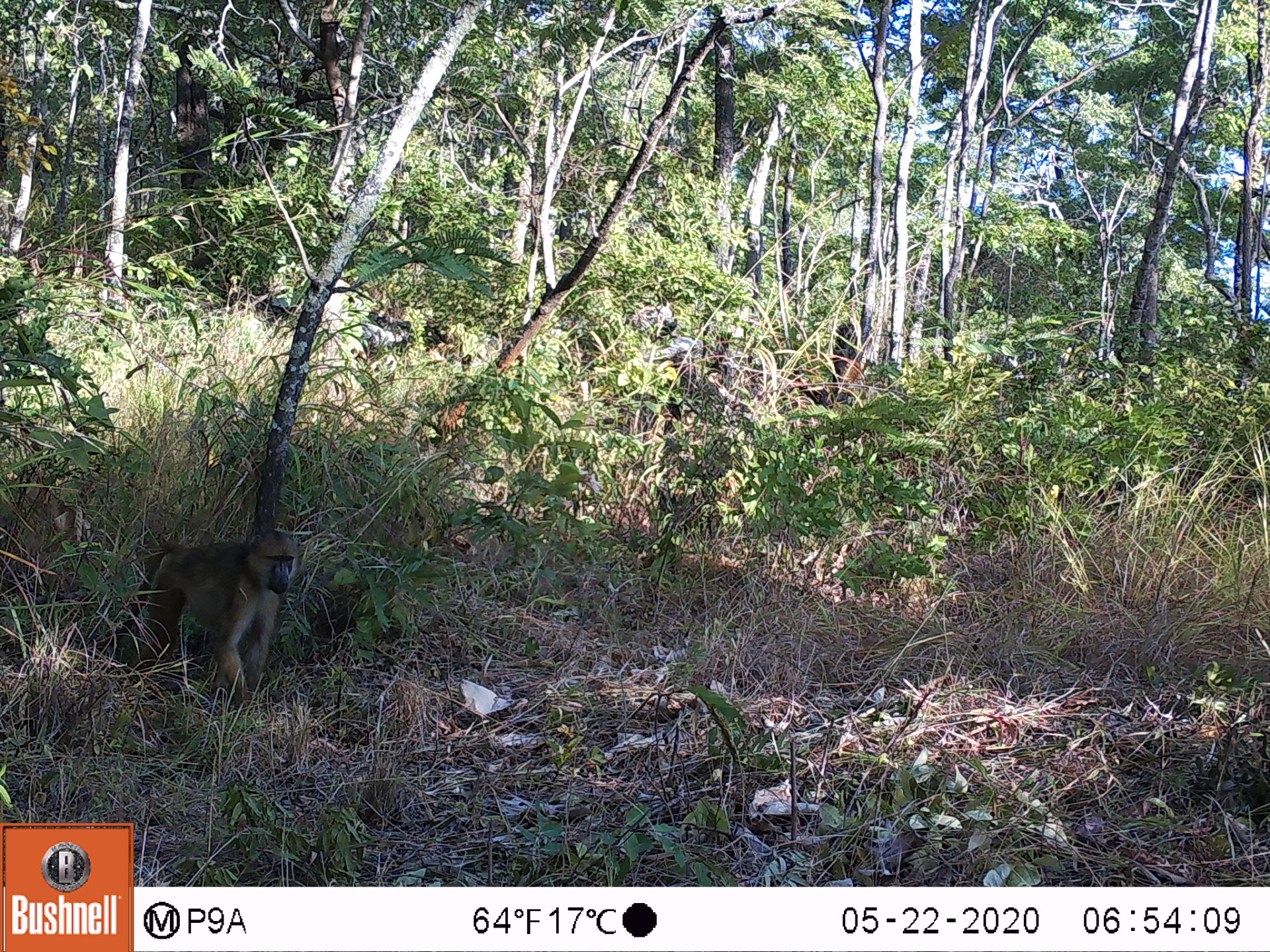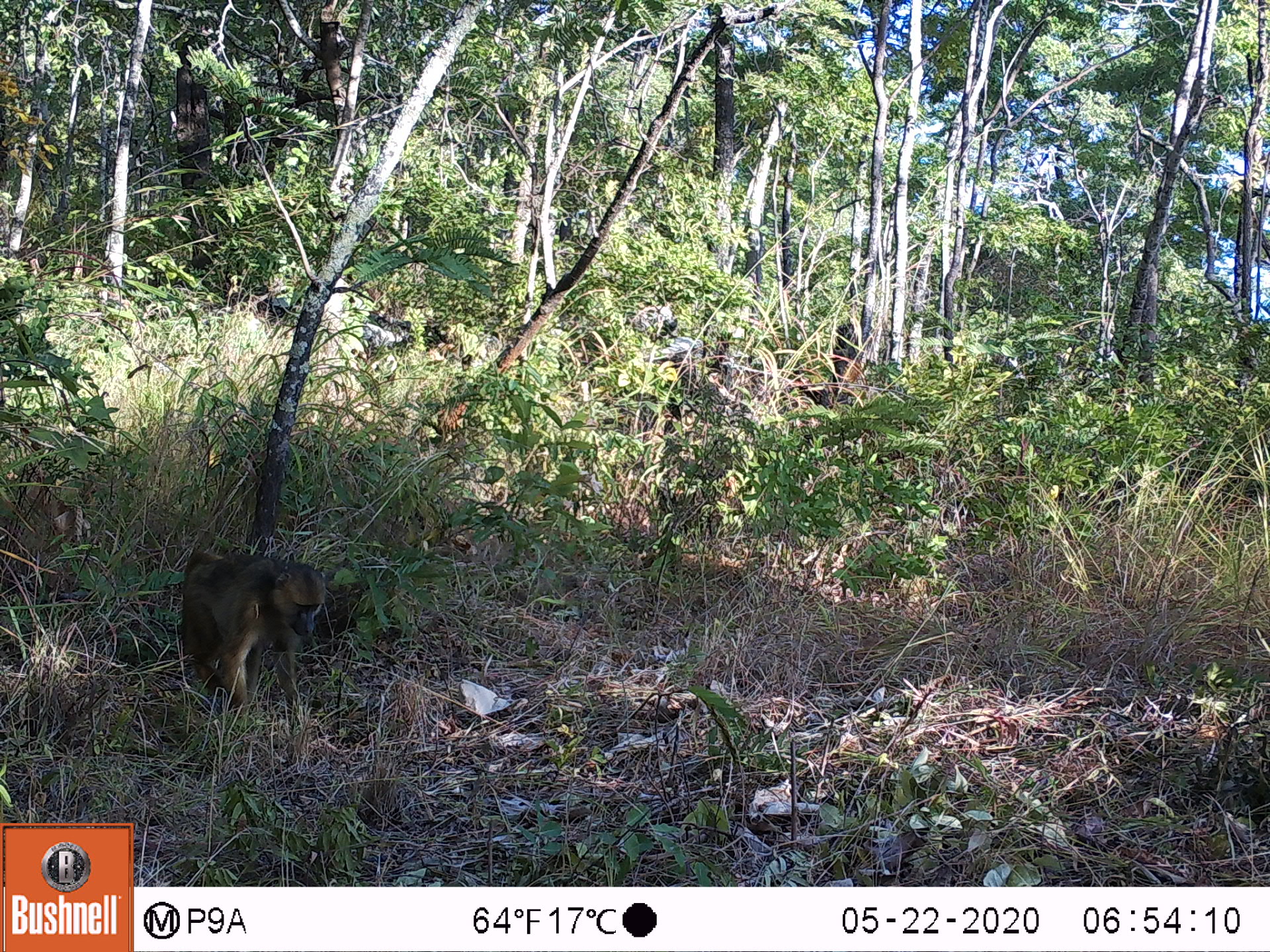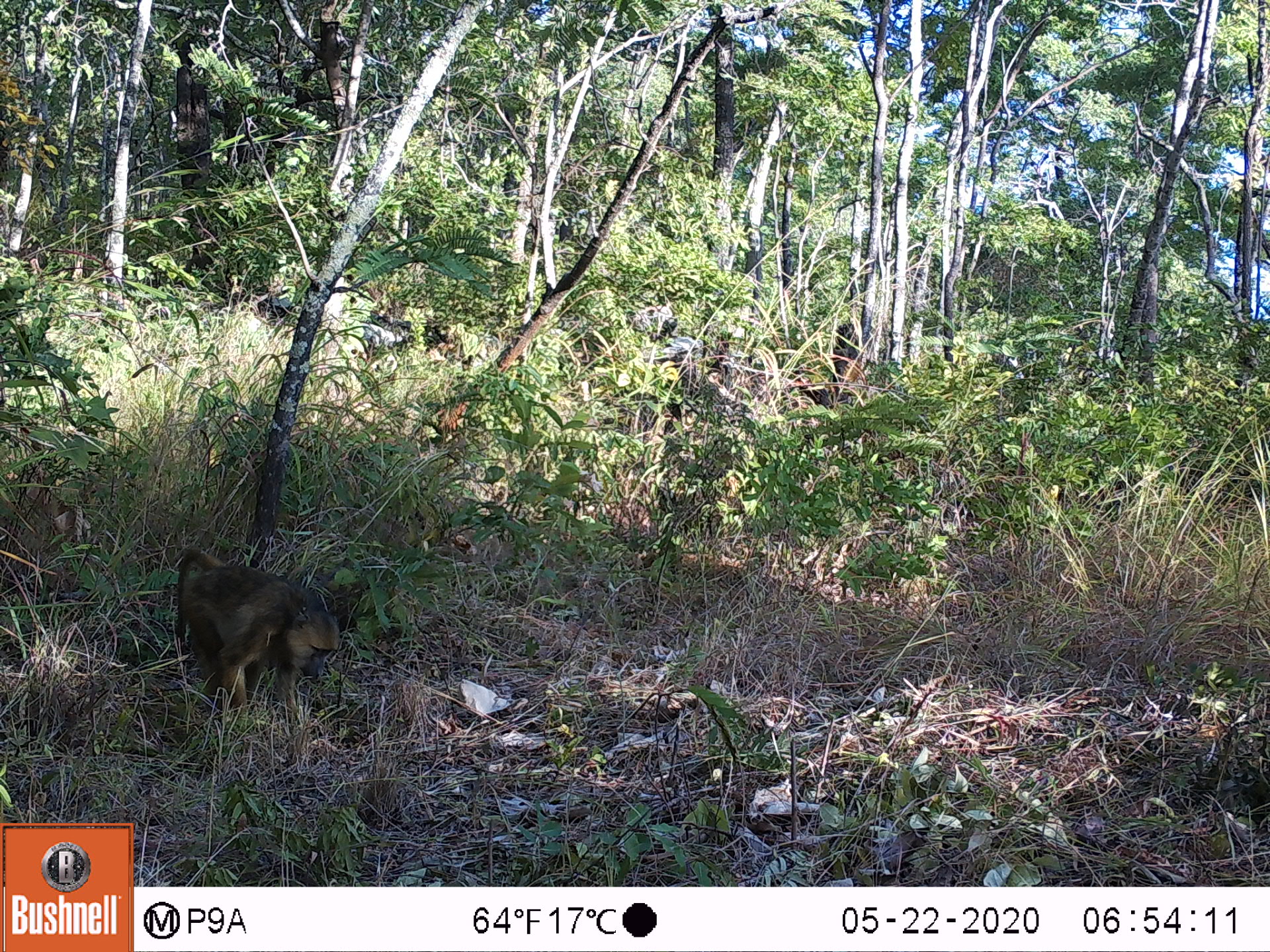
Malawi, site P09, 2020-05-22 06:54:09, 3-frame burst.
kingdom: Animalia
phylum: Chordata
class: Mammalia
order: Primates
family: Cercopithecidae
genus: Papio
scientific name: Papio cynocephalus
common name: yellow baboon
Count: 1.